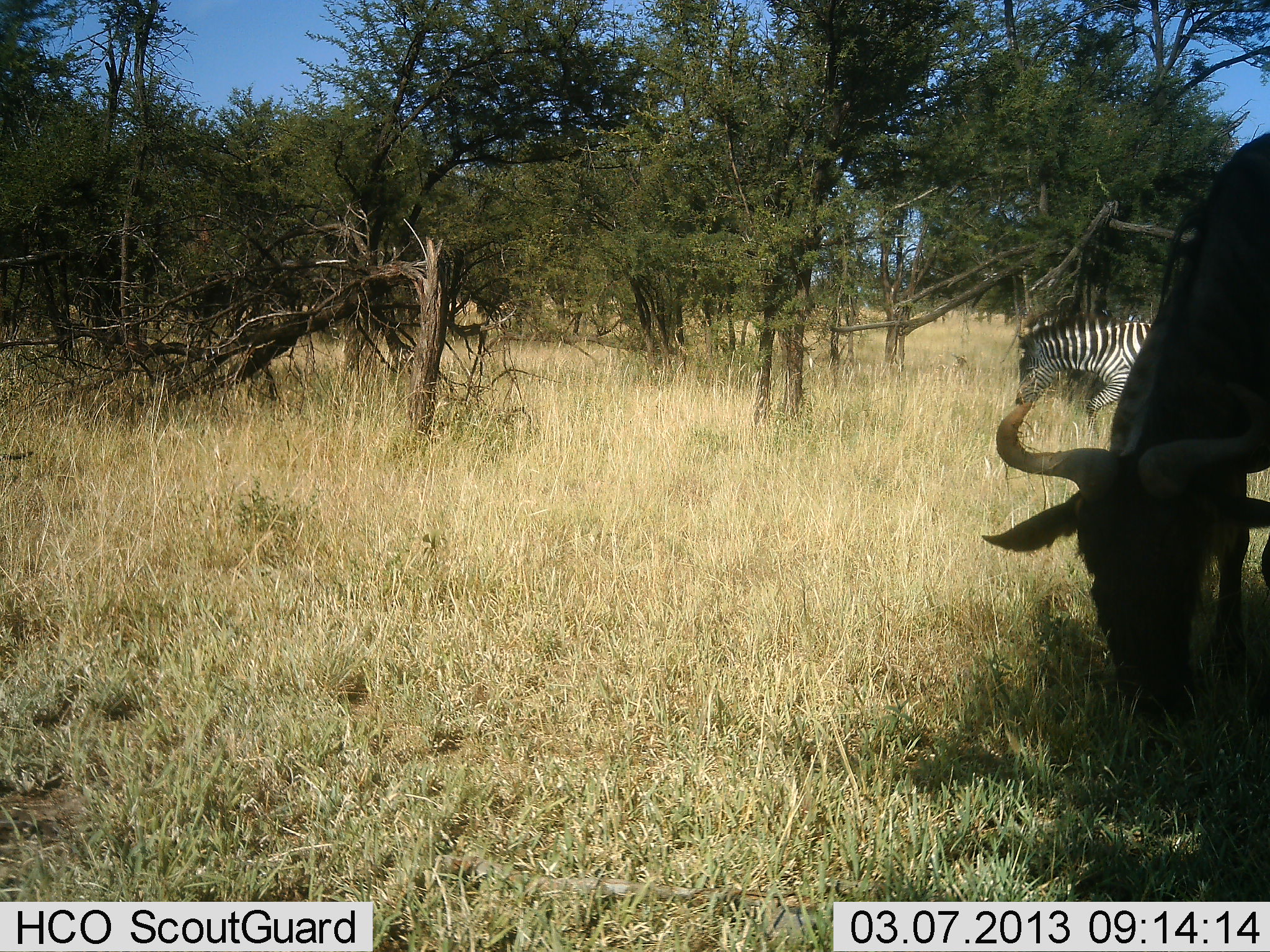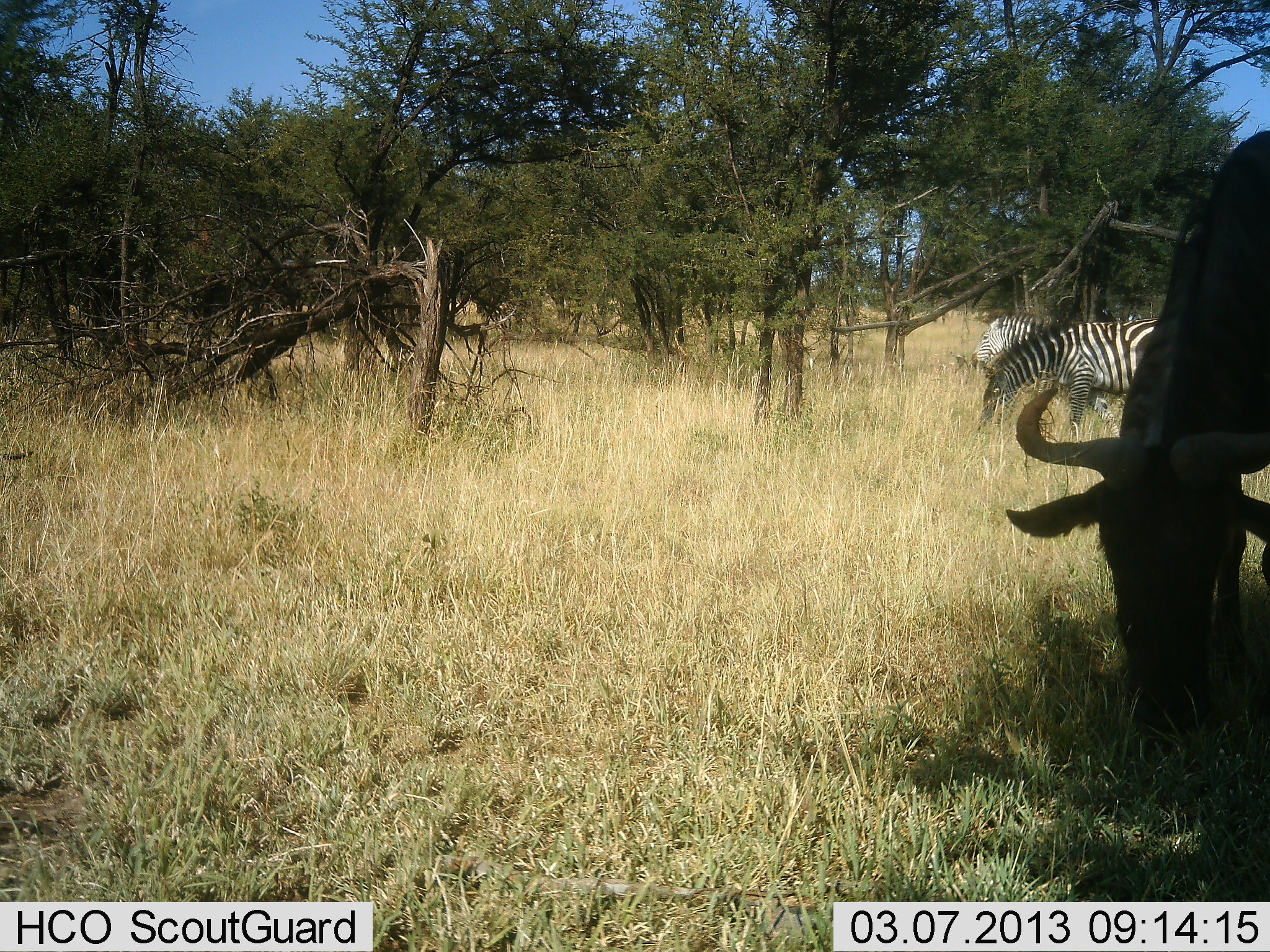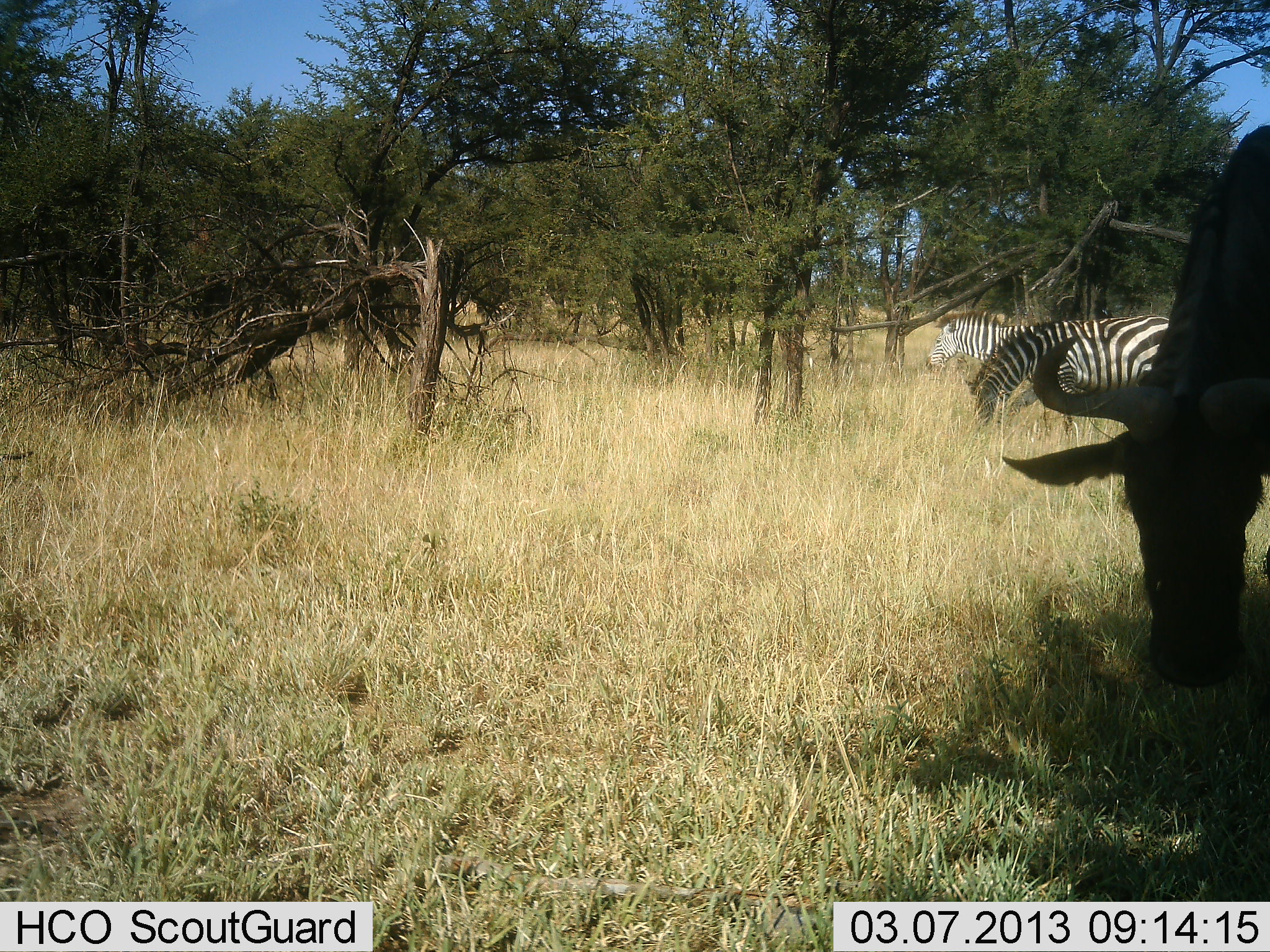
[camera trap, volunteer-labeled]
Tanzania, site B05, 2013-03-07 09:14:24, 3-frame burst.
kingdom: Animalia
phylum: Chordata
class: Mammalia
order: Artiodactyla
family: Bovidae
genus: Connochaetes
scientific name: Connochaetes taurinus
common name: blue wildebeest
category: wildebeest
Wildebeest (blue wildebeest) (Connochaetes taurinus), count 1. Behavior (volunteer vote fractions): standing 6%, resting 0%, moving 0%, interacting 6%. Young present (vote fraction): 0%. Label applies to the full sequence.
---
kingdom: Animalia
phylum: Chordata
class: Mammalia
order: Perissodactyla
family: Equidae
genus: Equus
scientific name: Equus quagga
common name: plains zebra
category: zebra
Zebra (plains zebra) (Equus quagga), count 2. Behavior (volunteer vote fractions): standing 12%, resting 0%, moving 53%, interacting 0%. Young present (vote fraction): 0%. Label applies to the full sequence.